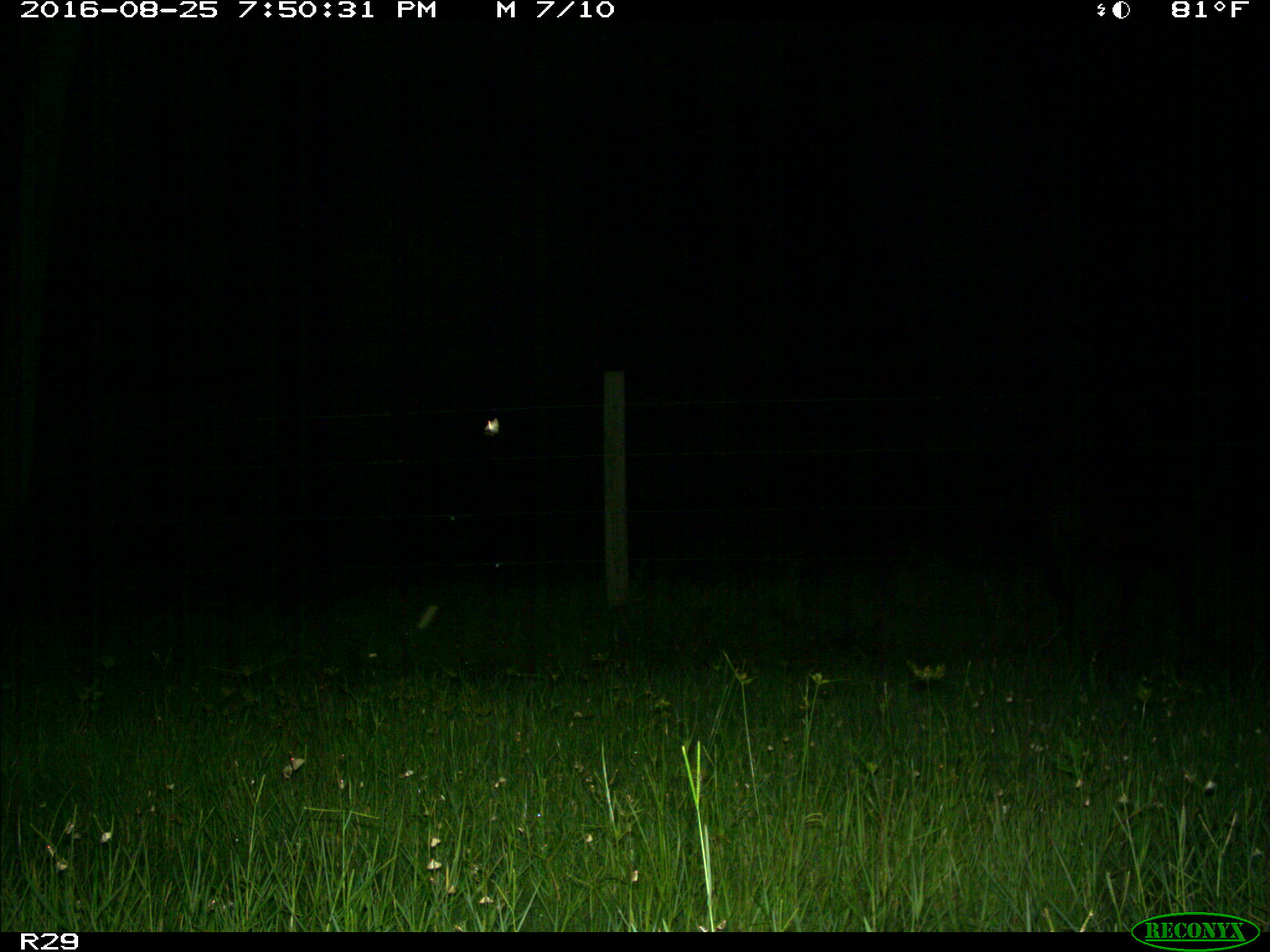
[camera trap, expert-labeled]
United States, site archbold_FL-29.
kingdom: Animalia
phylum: Chordata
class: Mammalia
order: Artiodactyla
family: Bovidae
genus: Bos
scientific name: Bos taurus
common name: domestic cow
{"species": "Bos taurus (domestic cow)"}